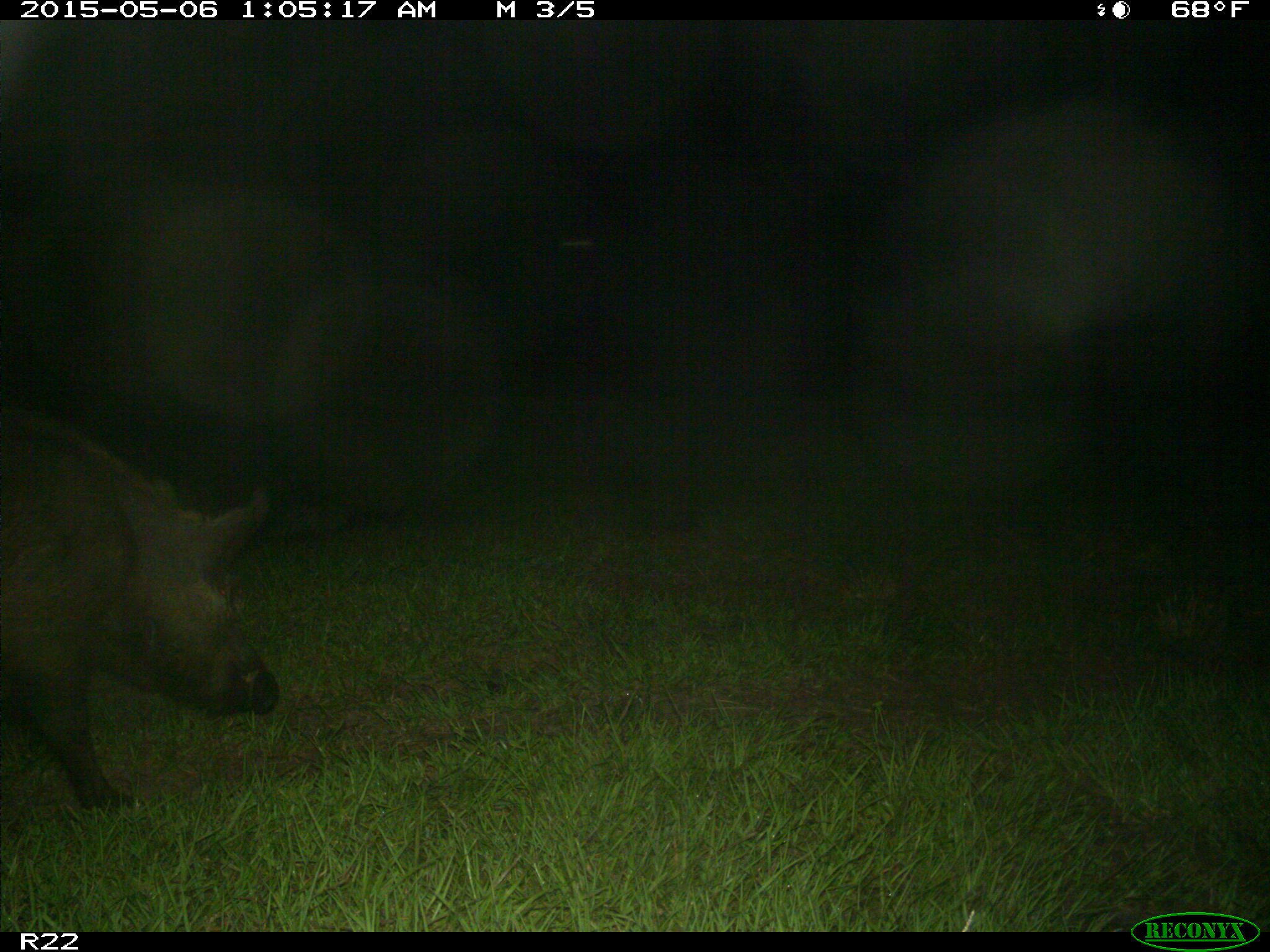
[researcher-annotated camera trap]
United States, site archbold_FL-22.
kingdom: Animalia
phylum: Chordata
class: Mammalia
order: Artiodactyla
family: Suidae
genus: Sus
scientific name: Sus scrofa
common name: wild boar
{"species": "Sus scrofa (wild boar)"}